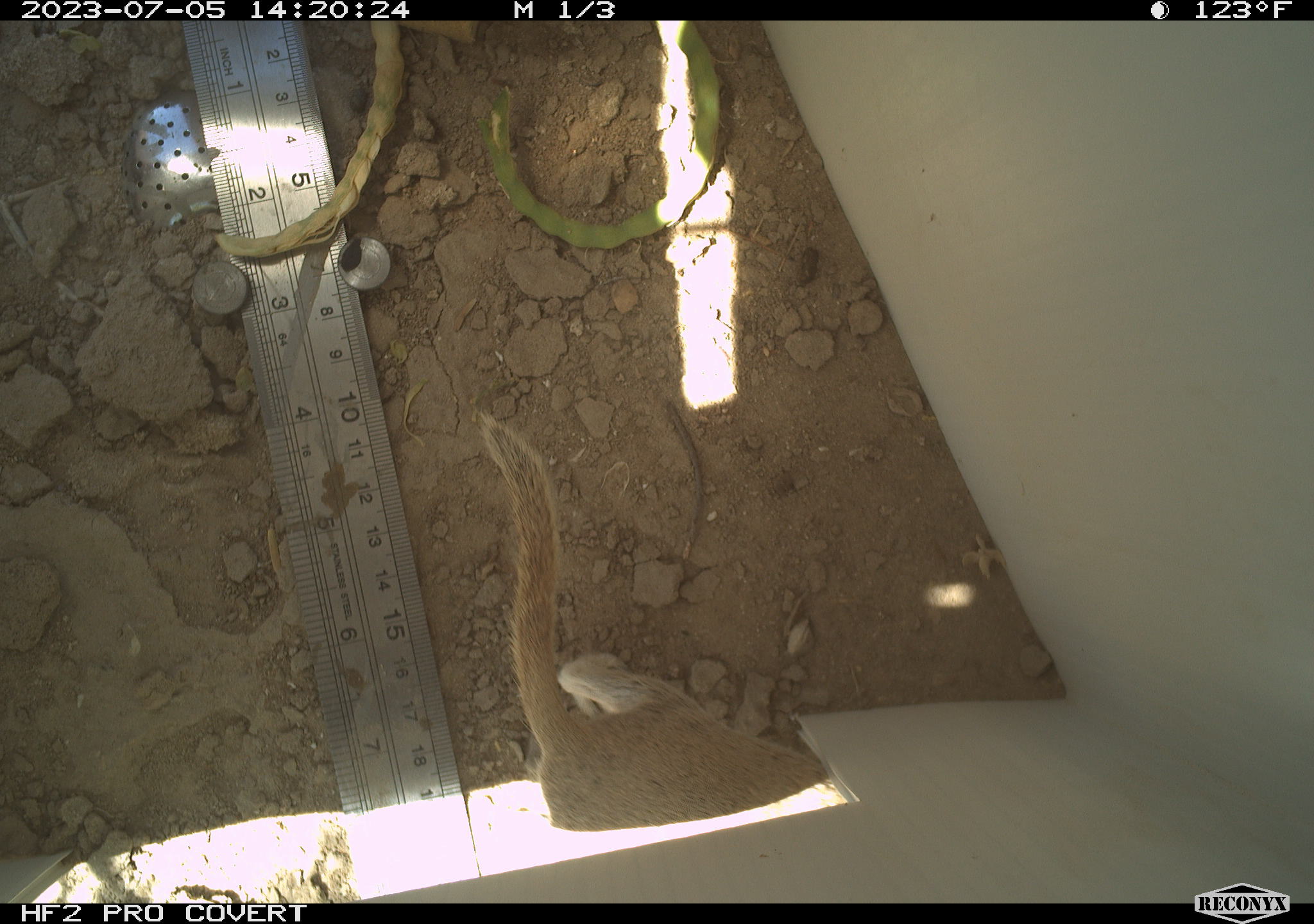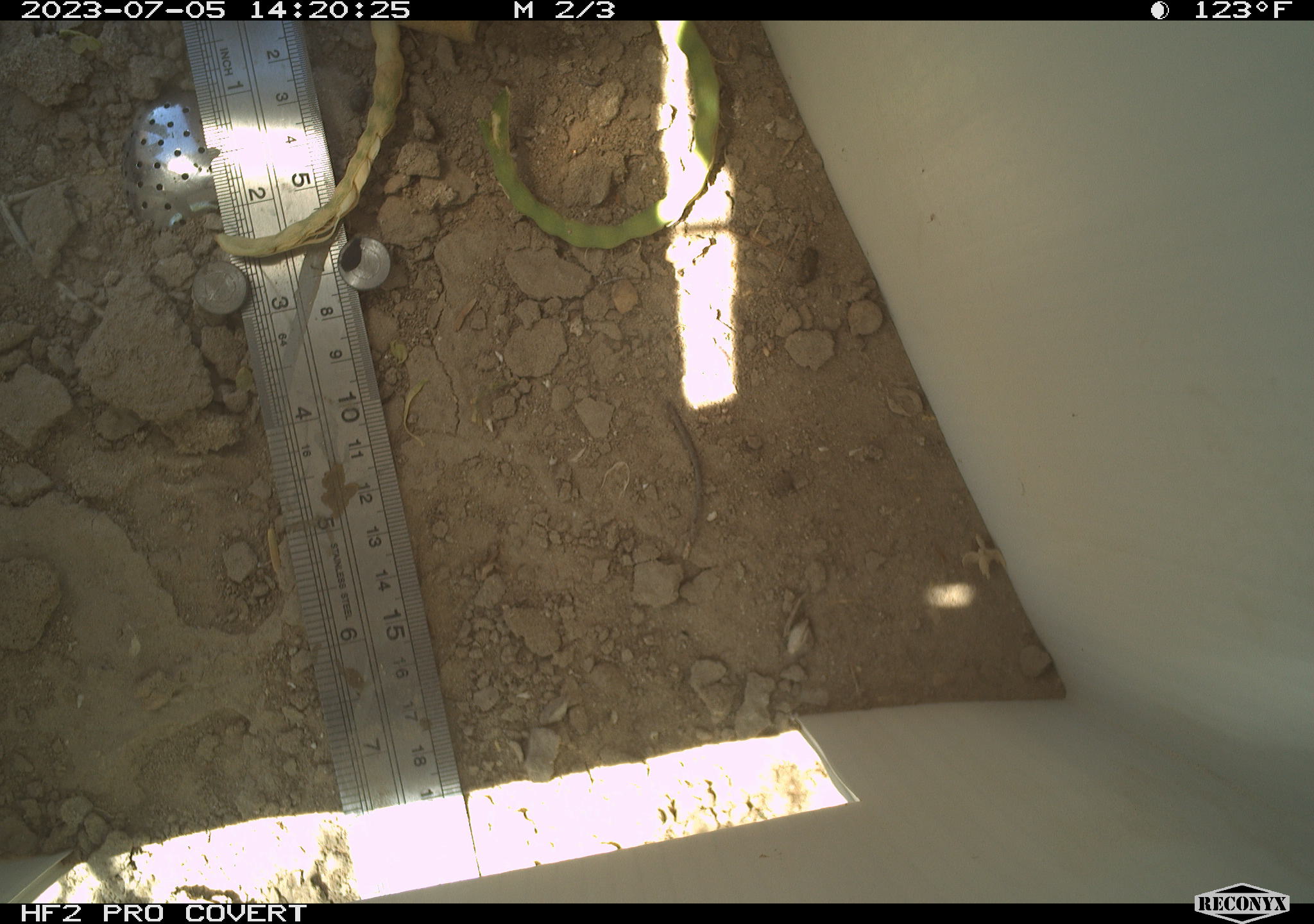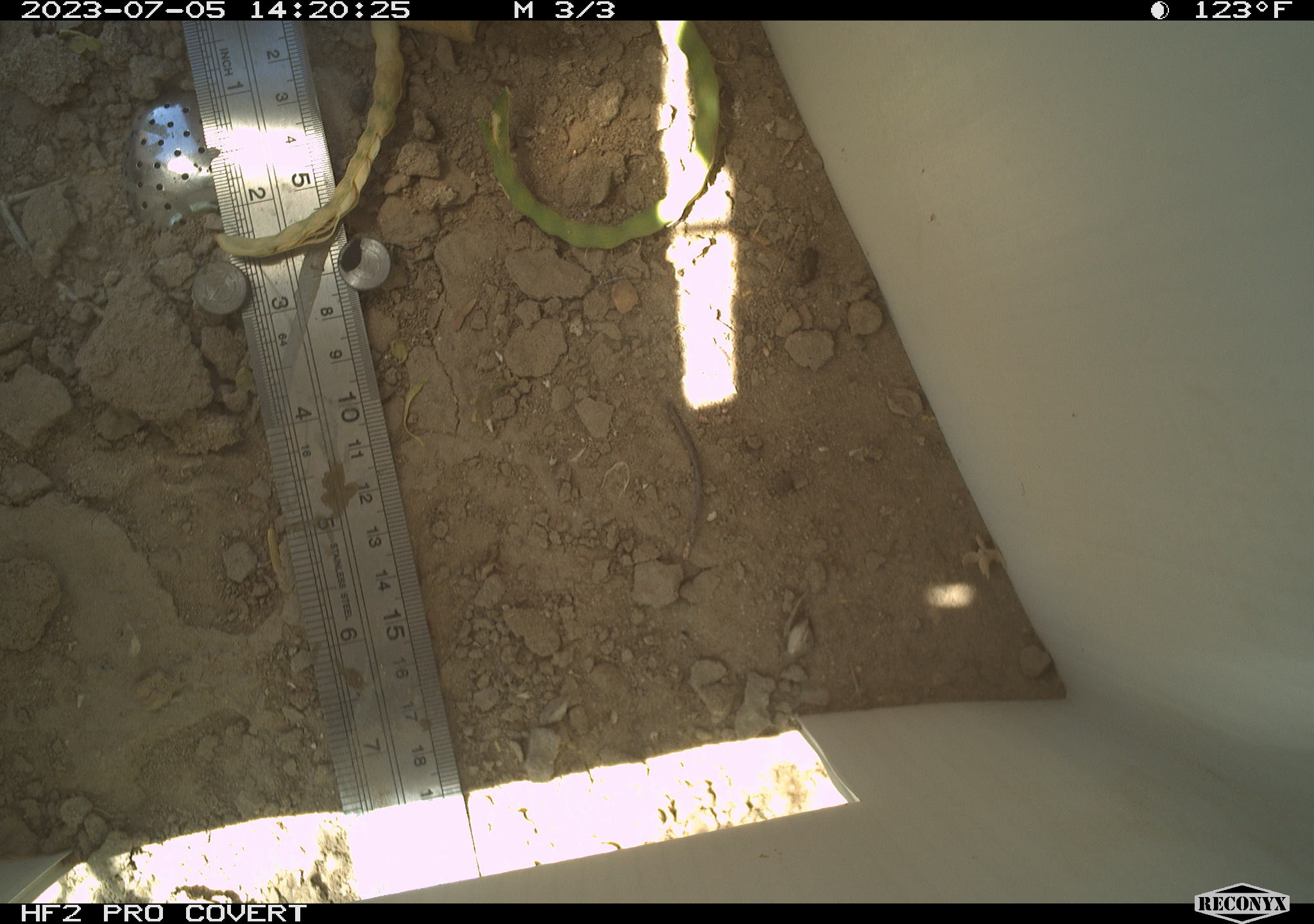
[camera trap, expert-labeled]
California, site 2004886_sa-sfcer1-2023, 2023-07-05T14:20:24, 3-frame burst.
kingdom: Animalia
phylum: Chordata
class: Mammalia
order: Rodentia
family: Sciuridae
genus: Xerospermophilus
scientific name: Xerospermophilus tereticaudus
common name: round-tailed ground squirrel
Round-tailed ground squirrel (Xerospermophilus tereticaudus).